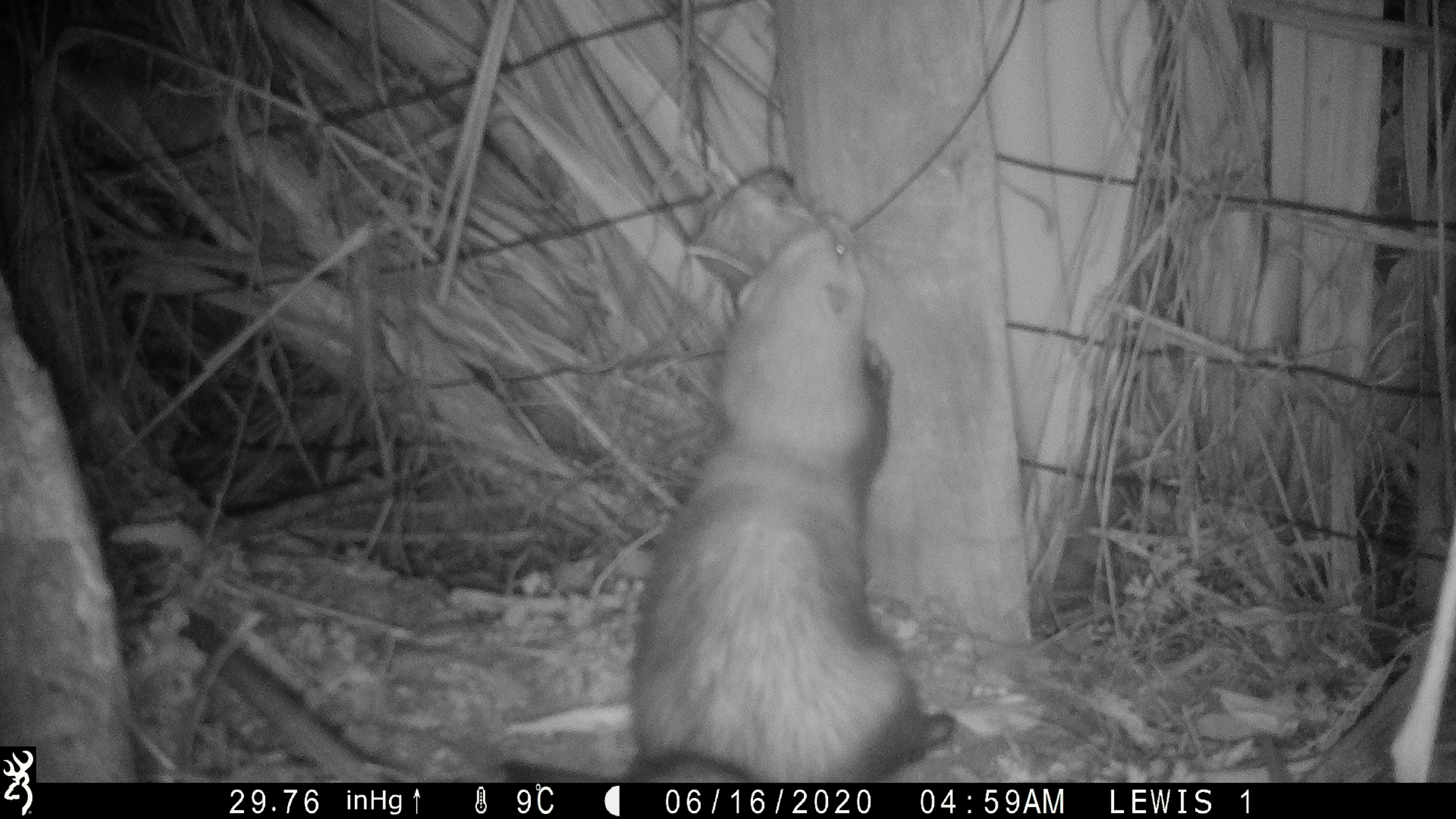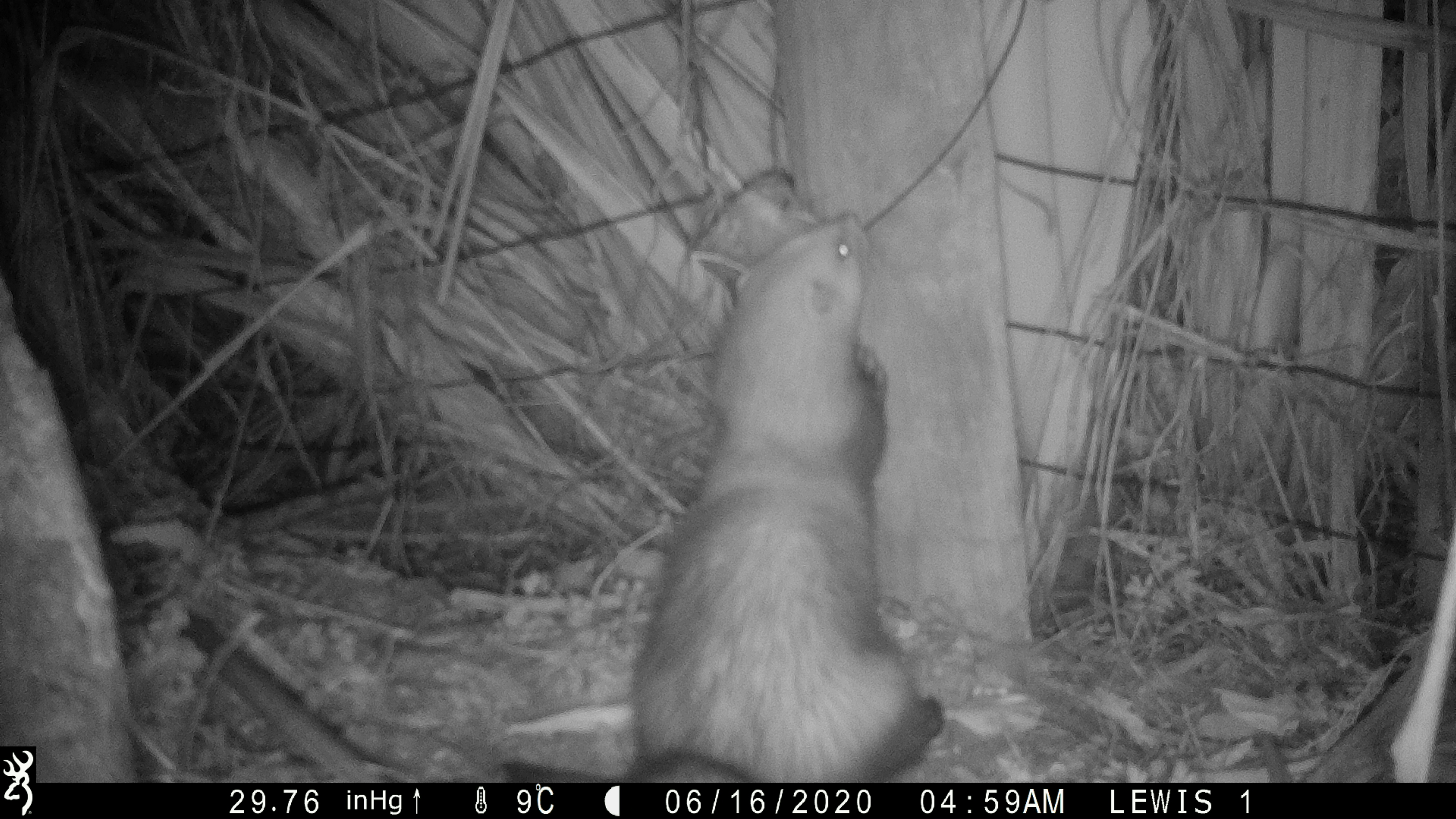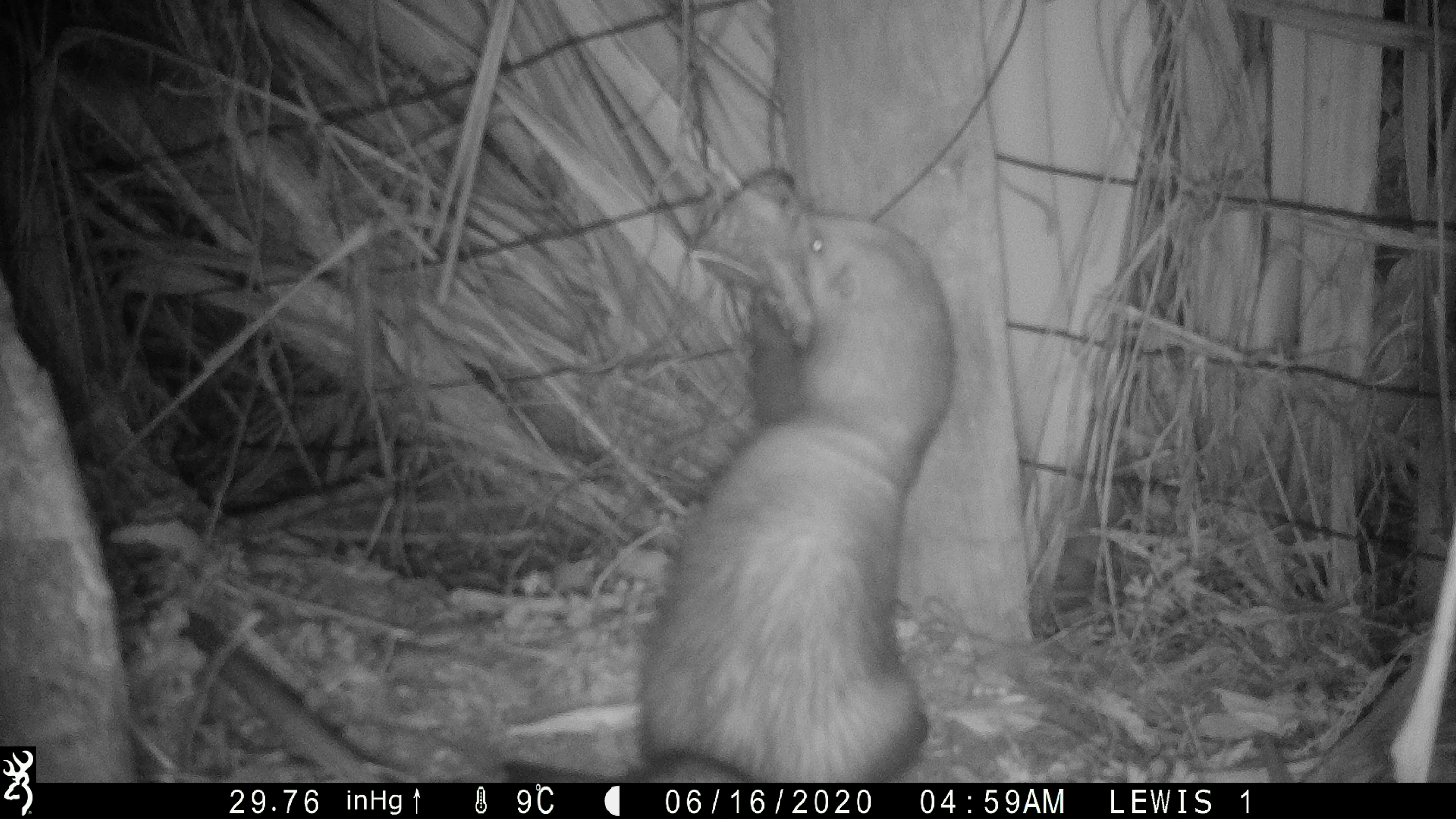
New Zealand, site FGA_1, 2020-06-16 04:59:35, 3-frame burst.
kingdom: Animalia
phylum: Chordata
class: Mammalia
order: Carnivora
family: Mustelidae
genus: Mustela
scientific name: Mustela furo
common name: ferret